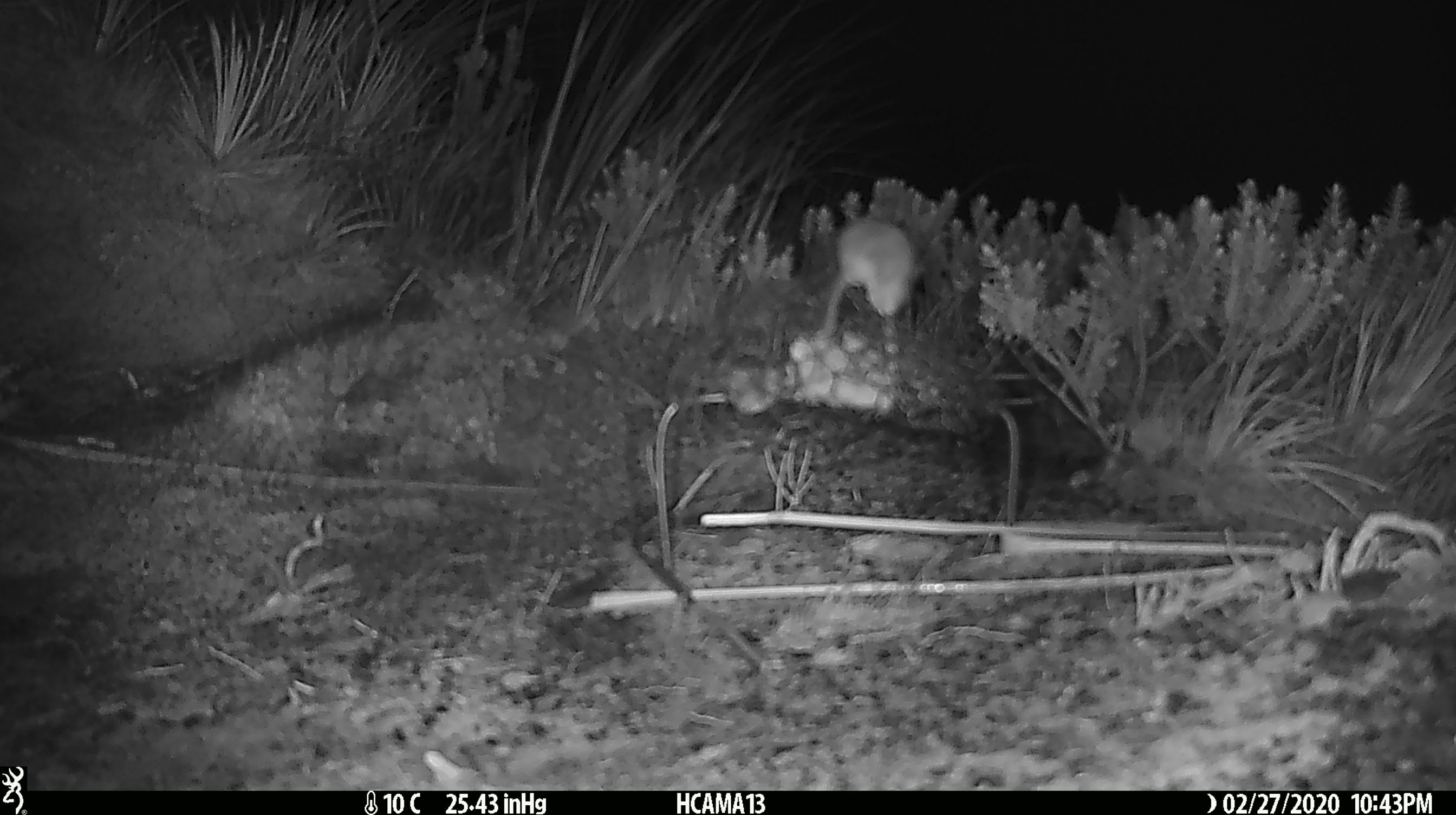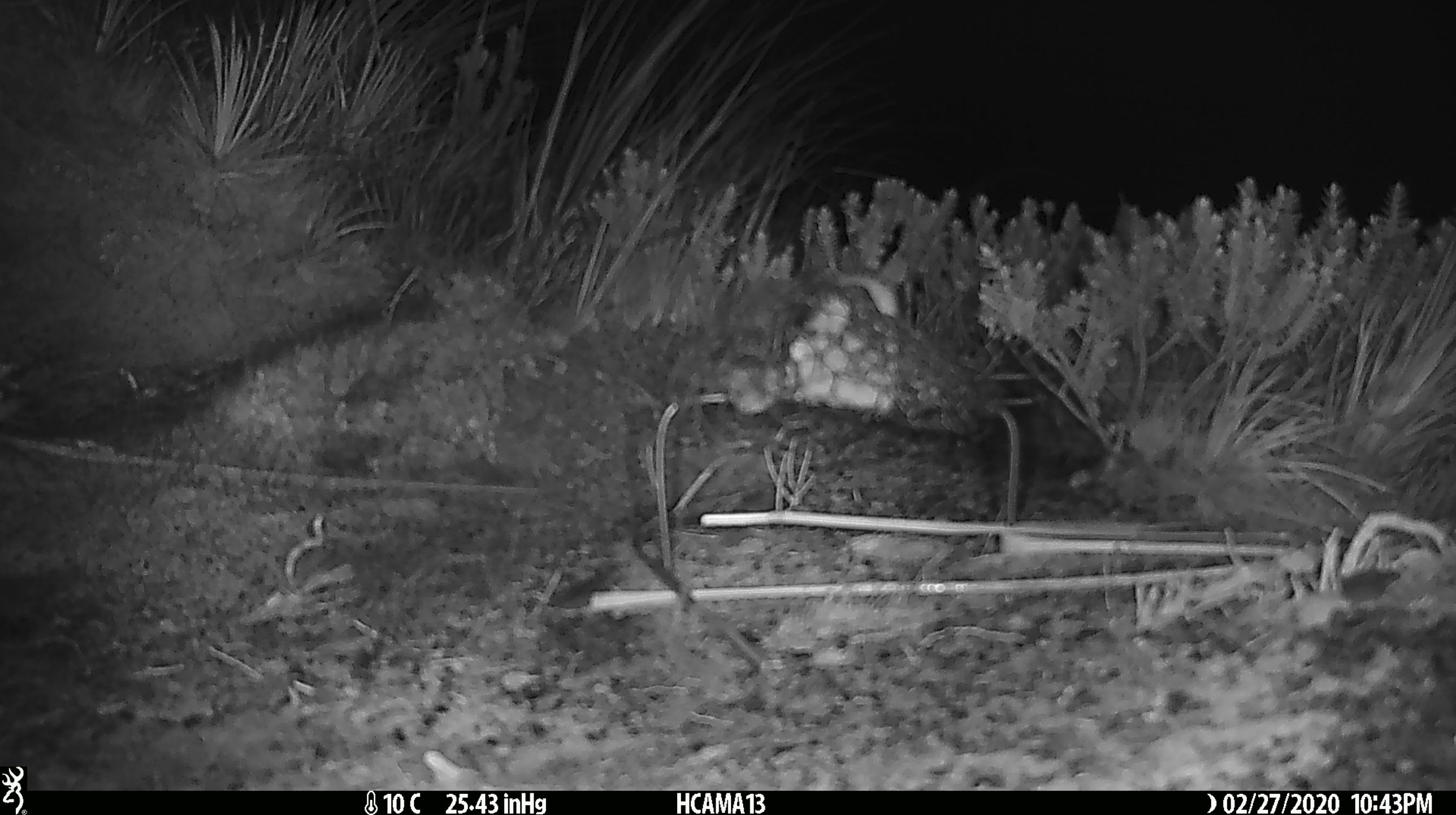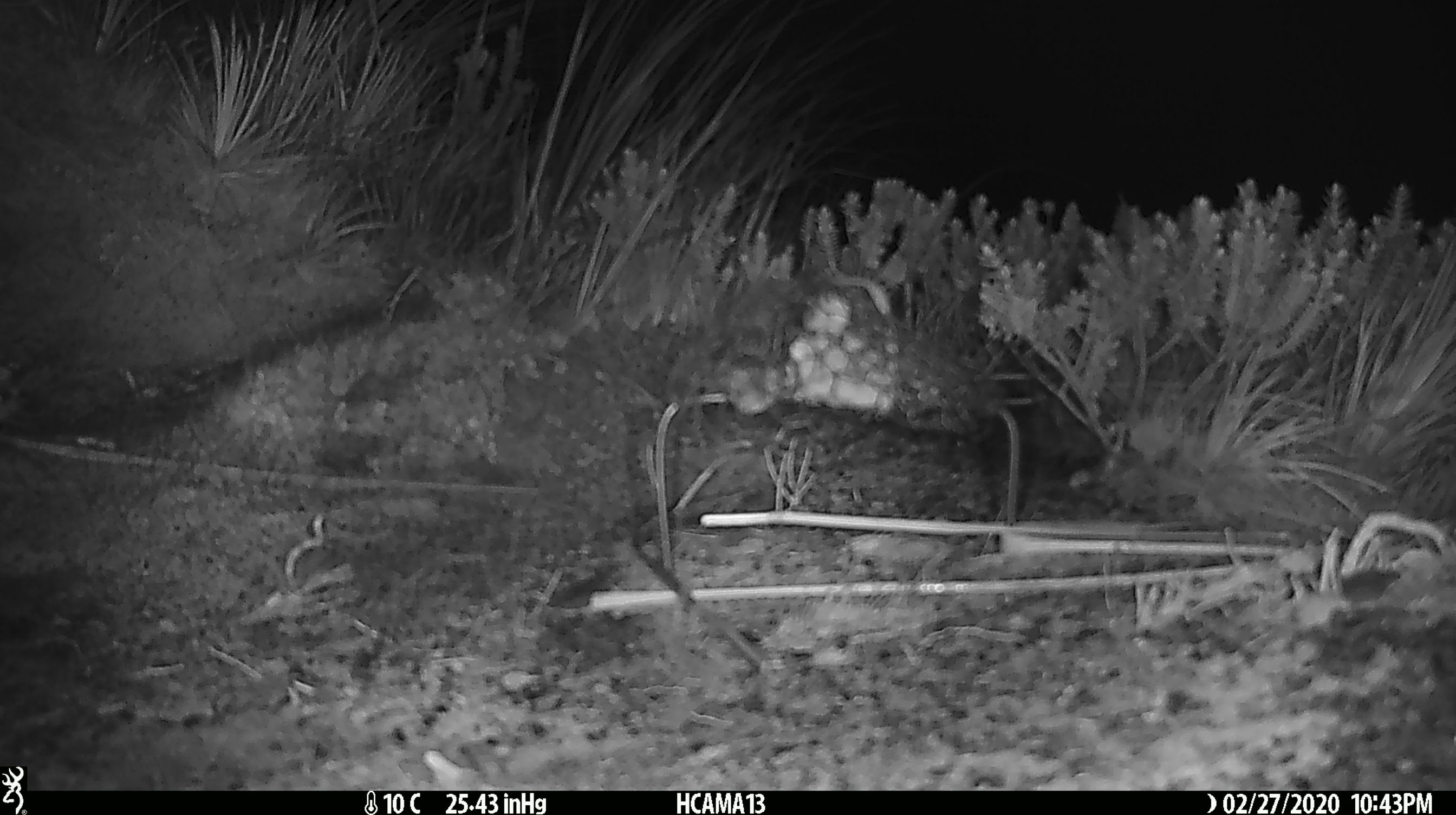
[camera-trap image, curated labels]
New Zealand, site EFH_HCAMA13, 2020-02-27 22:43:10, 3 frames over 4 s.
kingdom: Animalia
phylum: Chordata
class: Mammalia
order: Rodentia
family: Muridae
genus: Mus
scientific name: Mus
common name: mouse